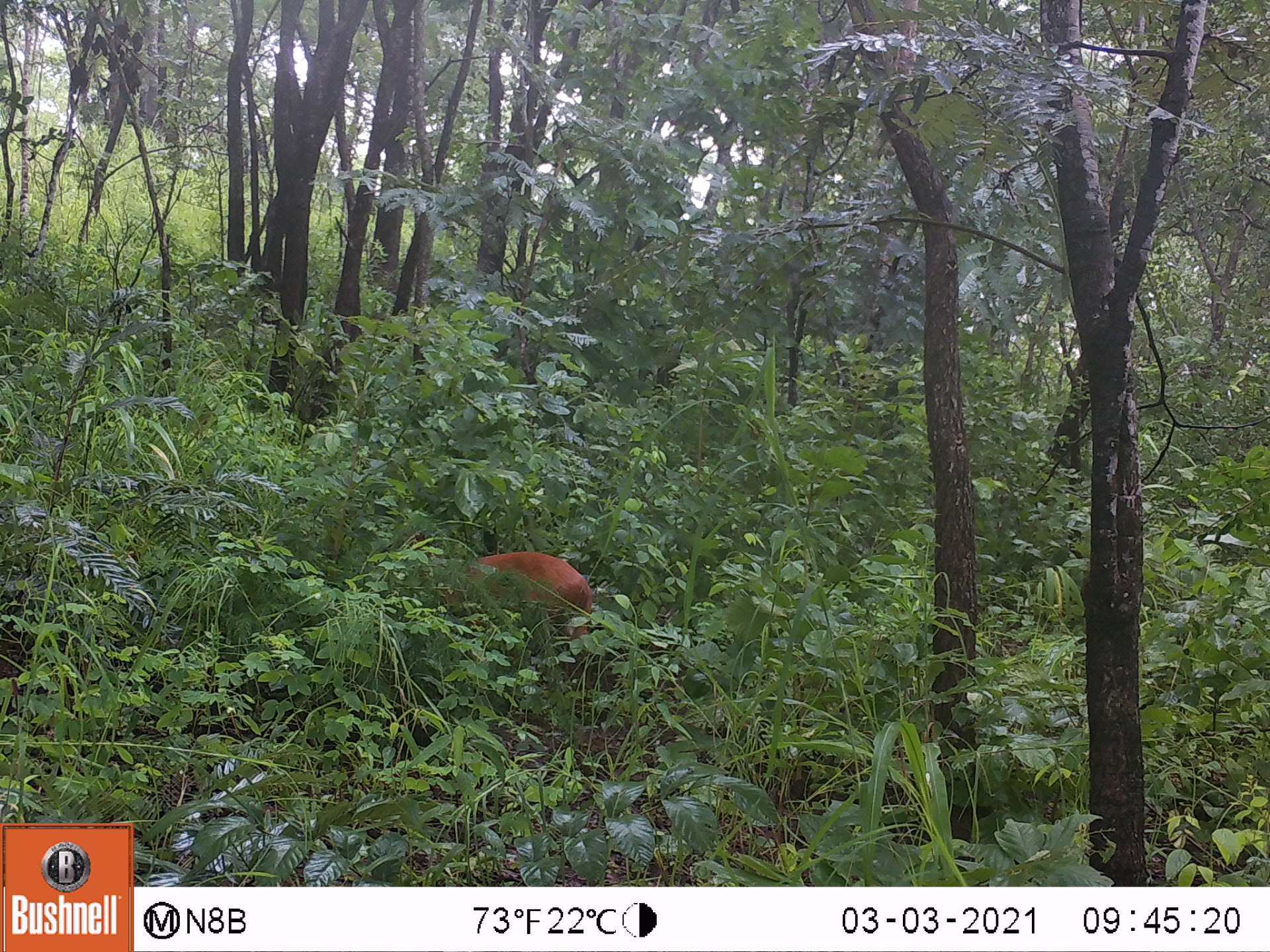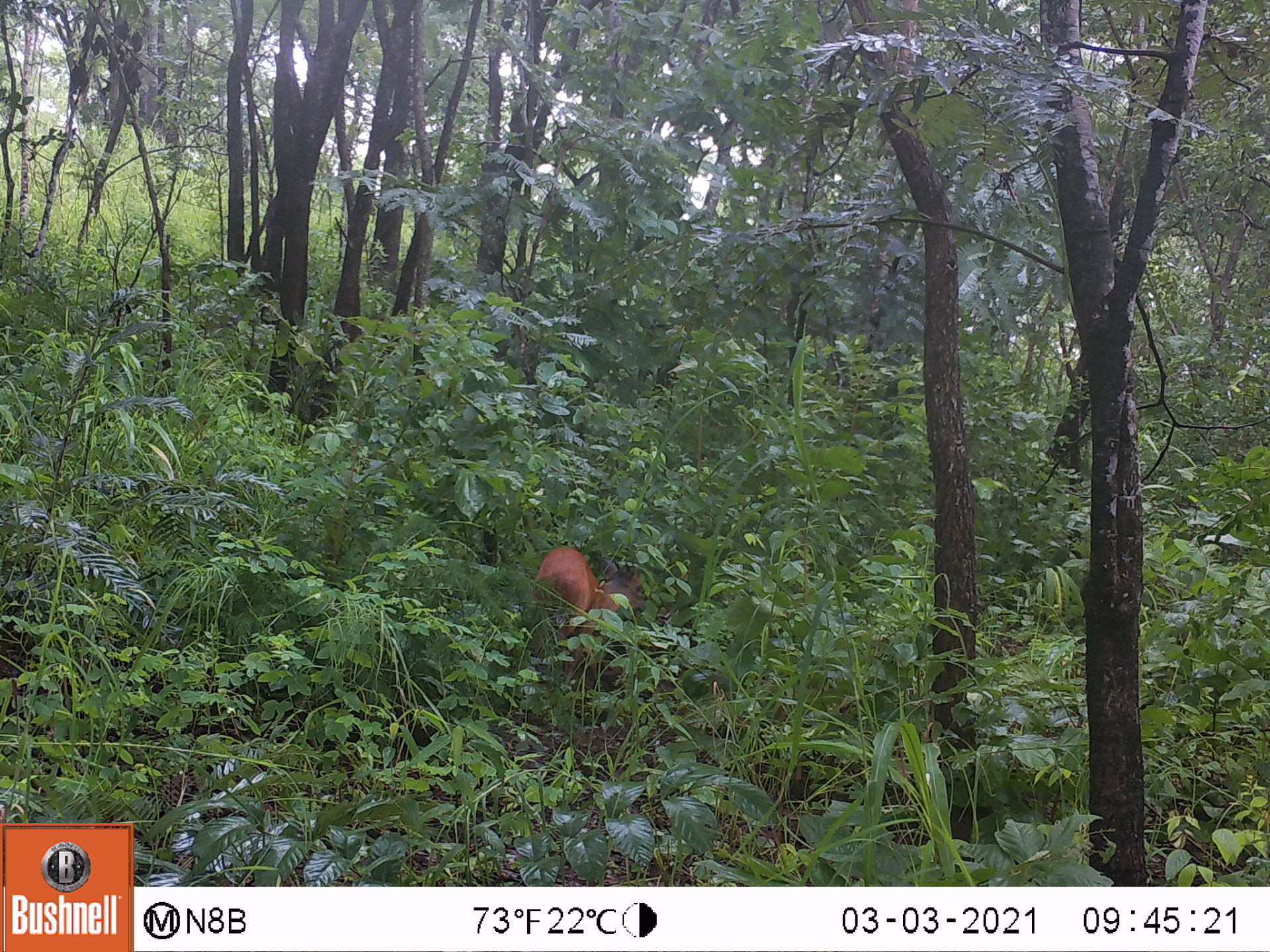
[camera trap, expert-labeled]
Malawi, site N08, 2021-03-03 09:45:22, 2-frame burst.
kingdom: Animalia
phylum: Chordata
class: Mammalia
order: Artiodactyla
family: Bovidae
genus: Cephalophorus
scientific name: Cephalophorus natalensis natalensis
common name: red duiker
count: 1